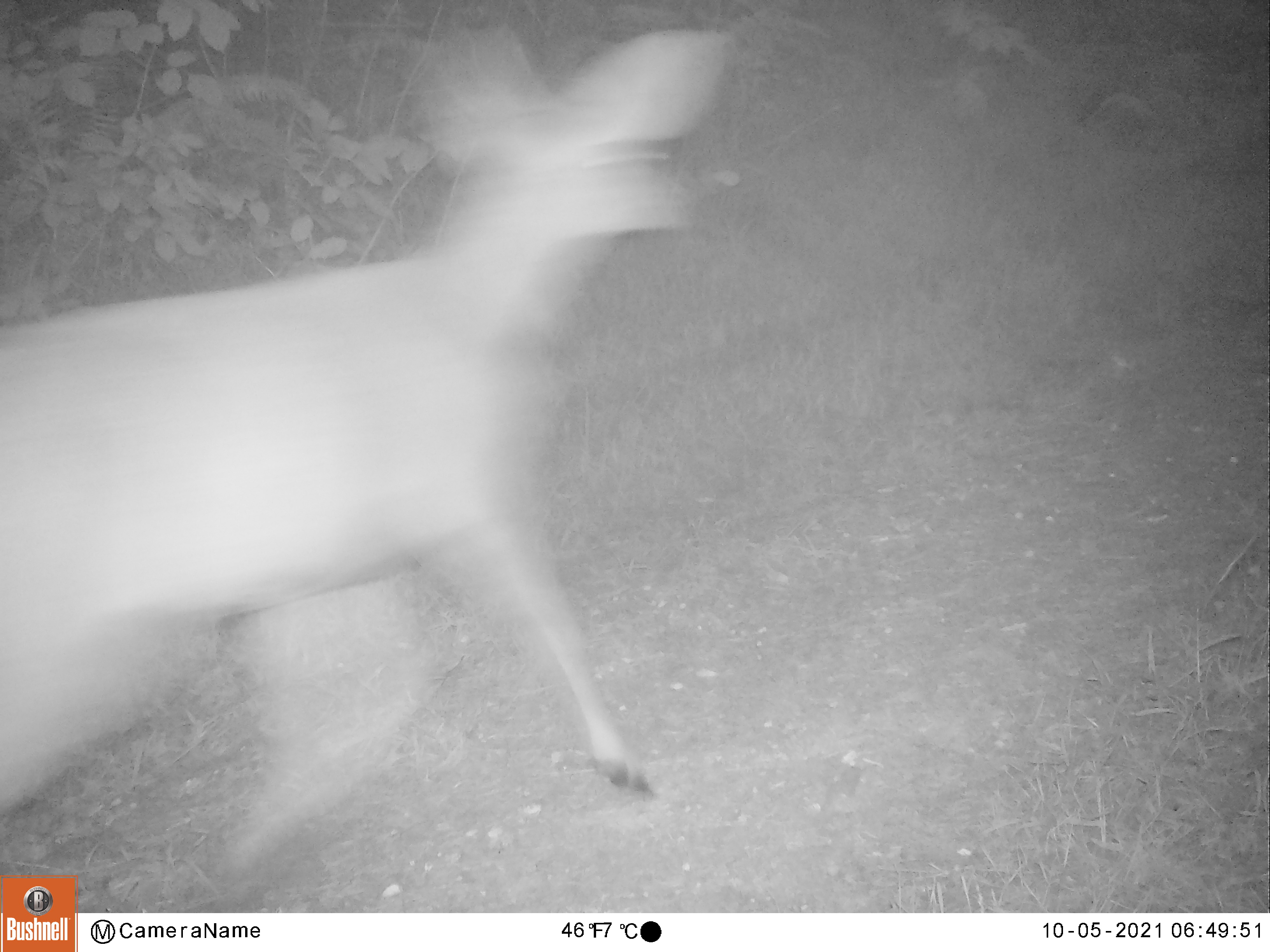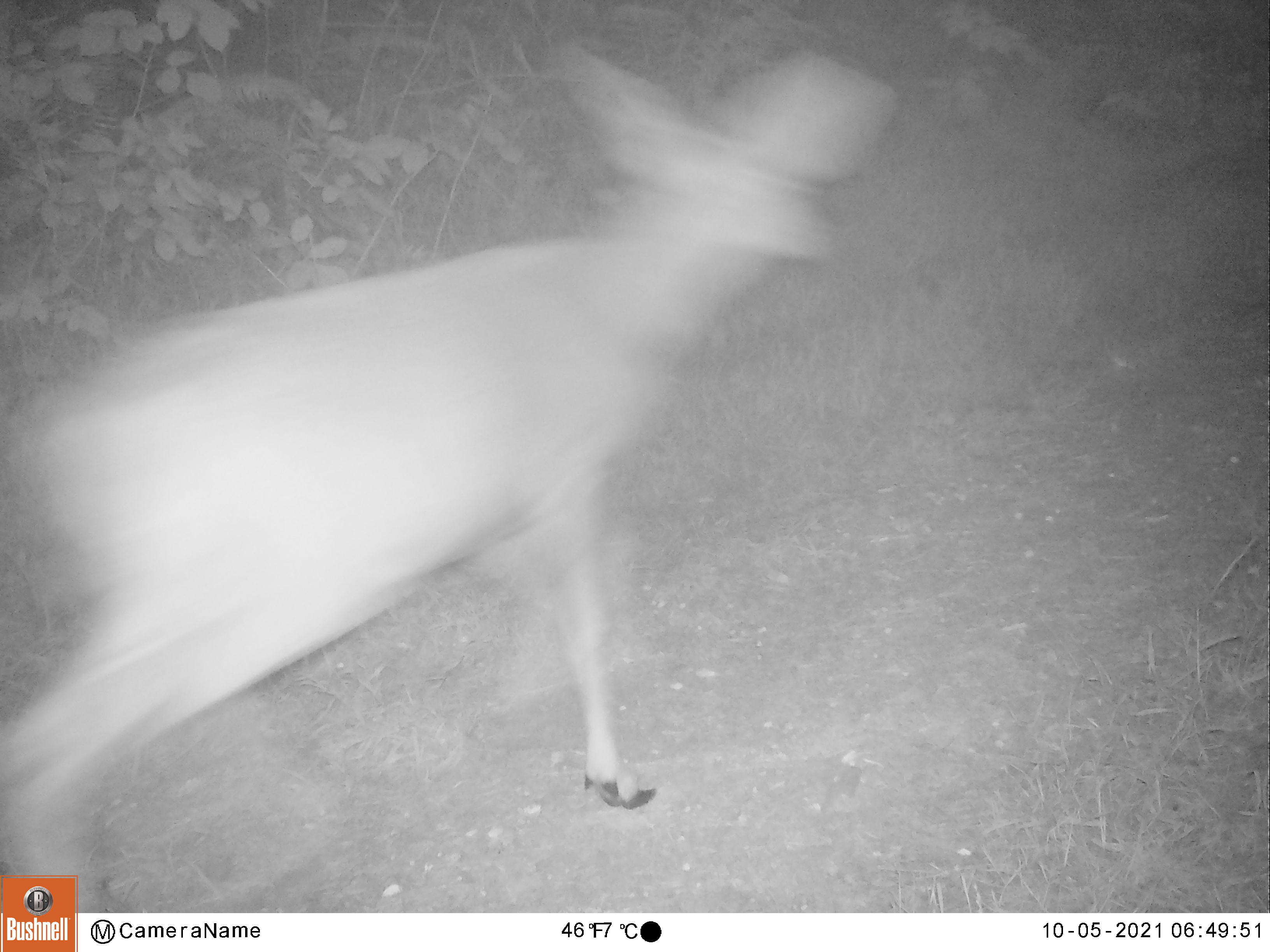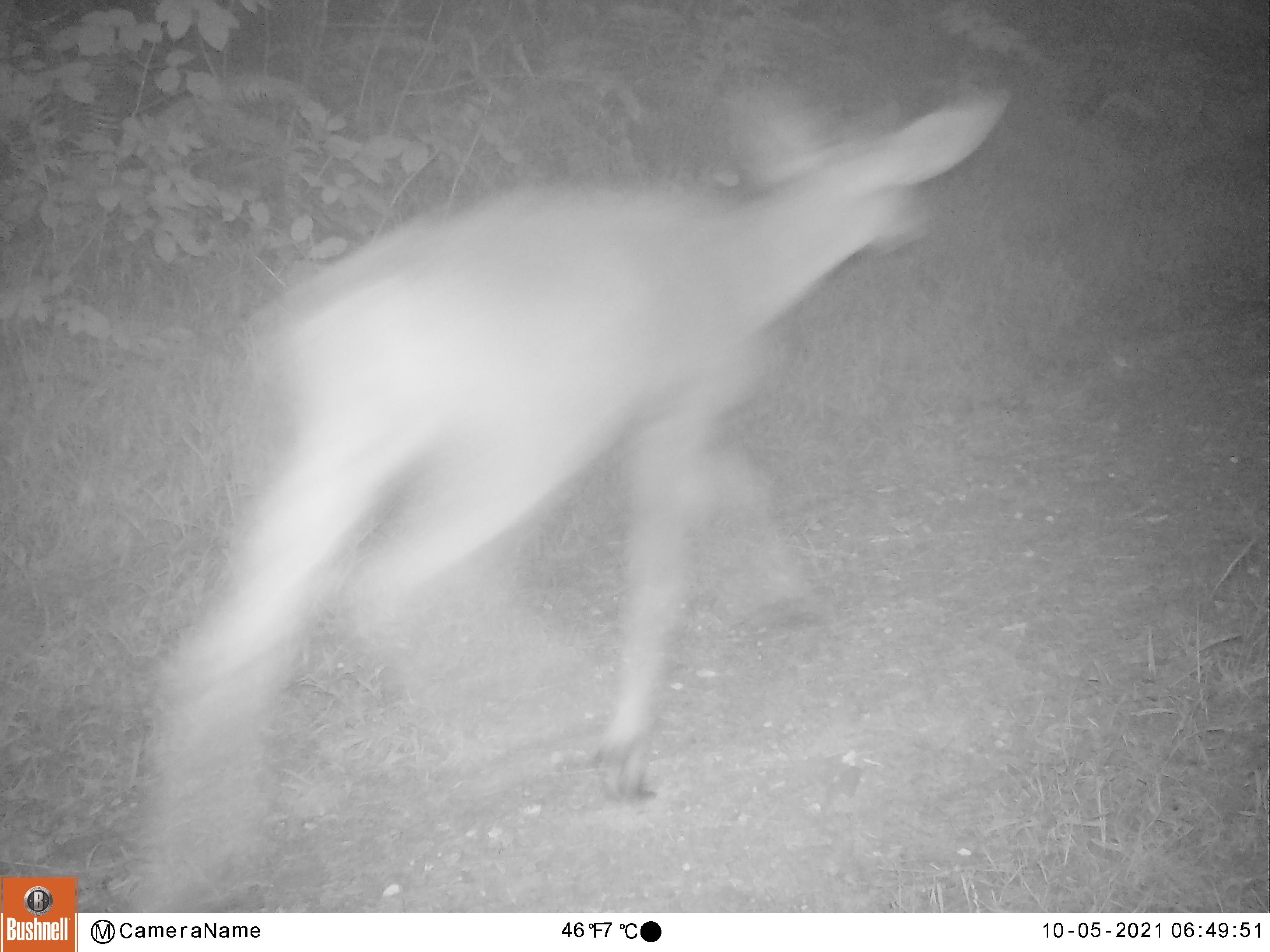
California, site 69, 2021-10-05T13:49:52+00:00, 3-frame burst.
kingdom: Animalia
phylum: Chordata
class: Mammalia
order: Artiodactyla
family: Cervidae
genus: Odocoileus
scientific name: Odocoileus hemionus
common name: mule deer